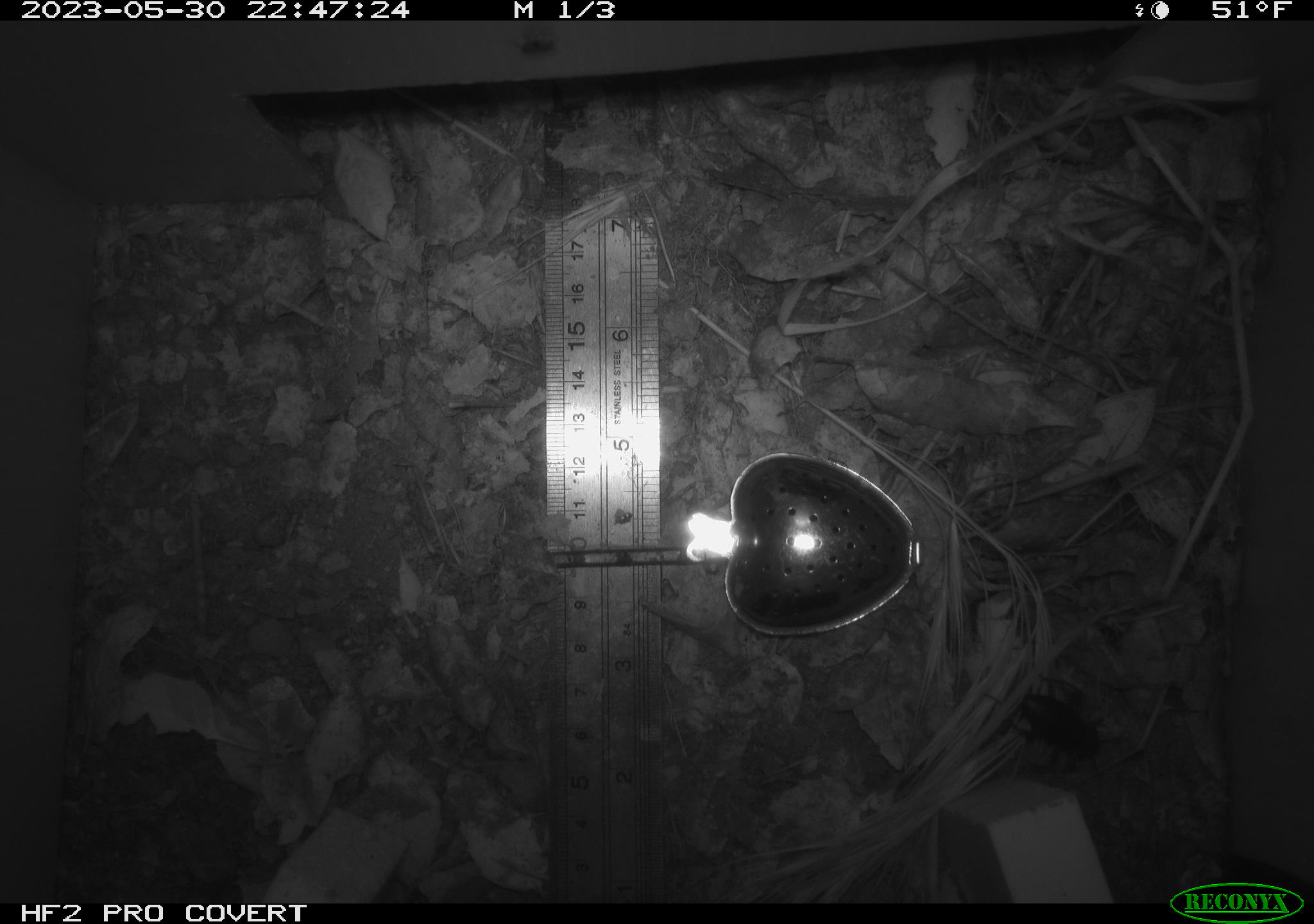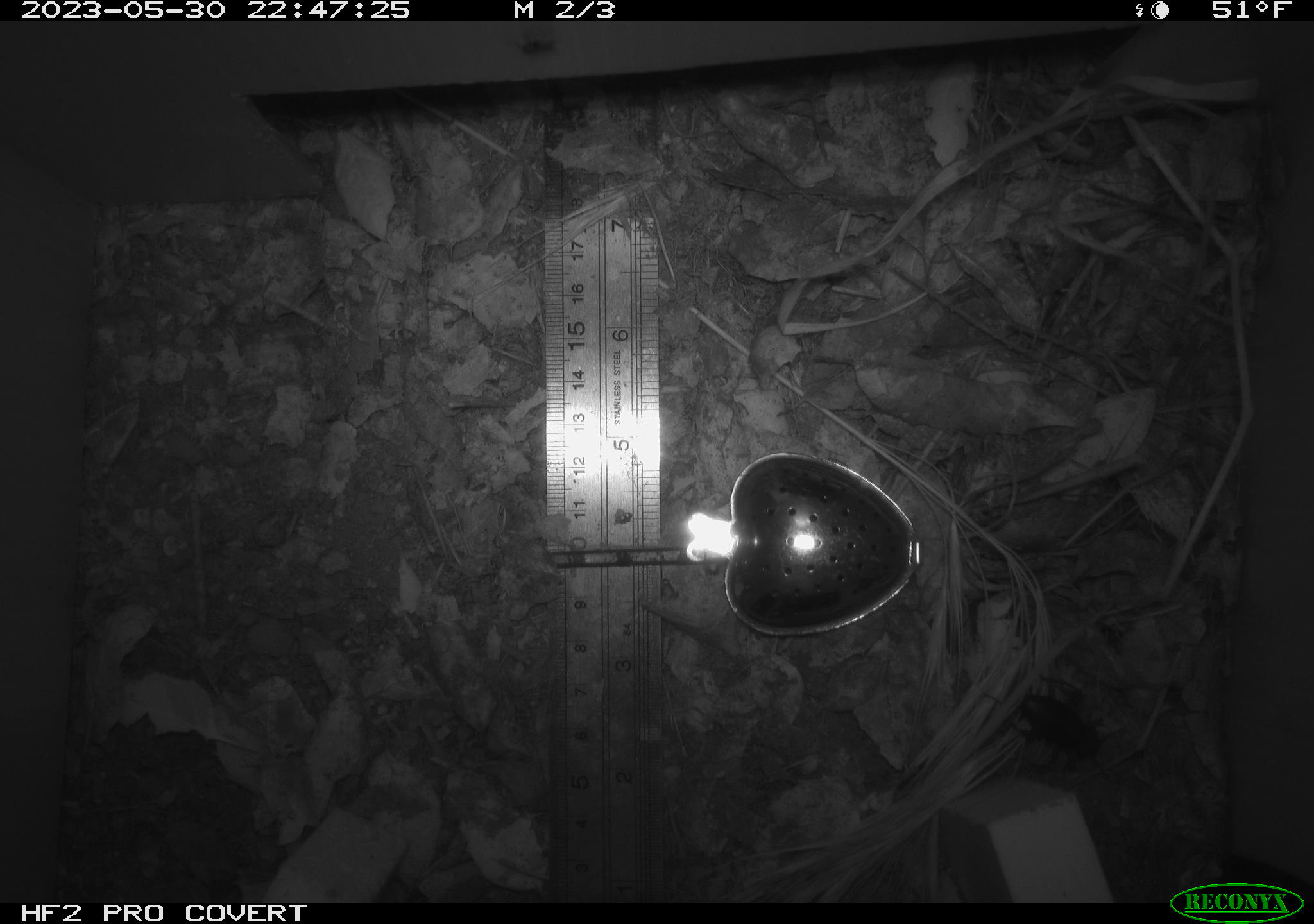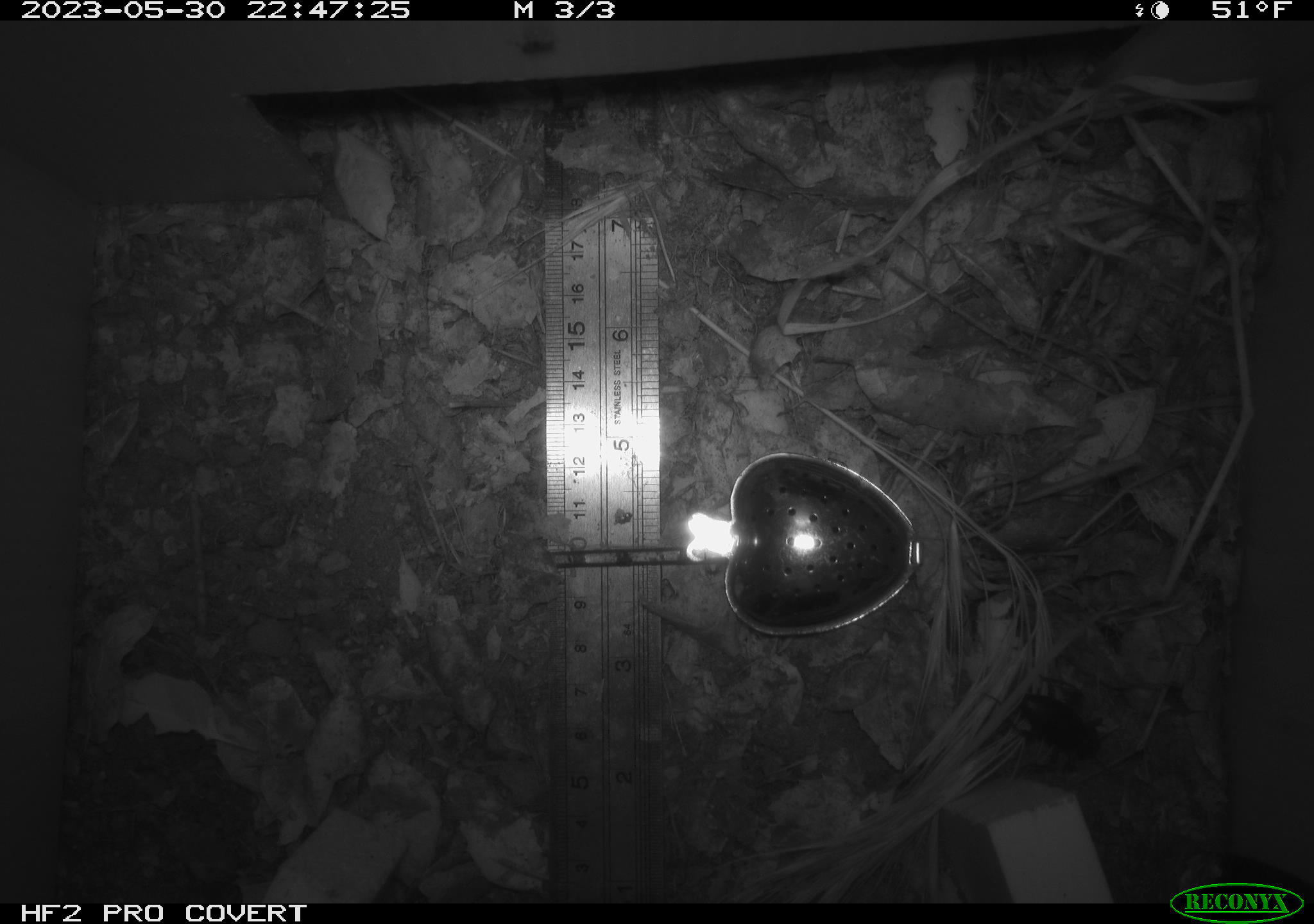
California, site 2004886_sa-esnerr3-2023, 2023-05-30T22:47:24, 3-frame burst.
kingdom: Animalia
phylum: Arthropoda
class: Insecta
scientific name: Insecta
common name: insect